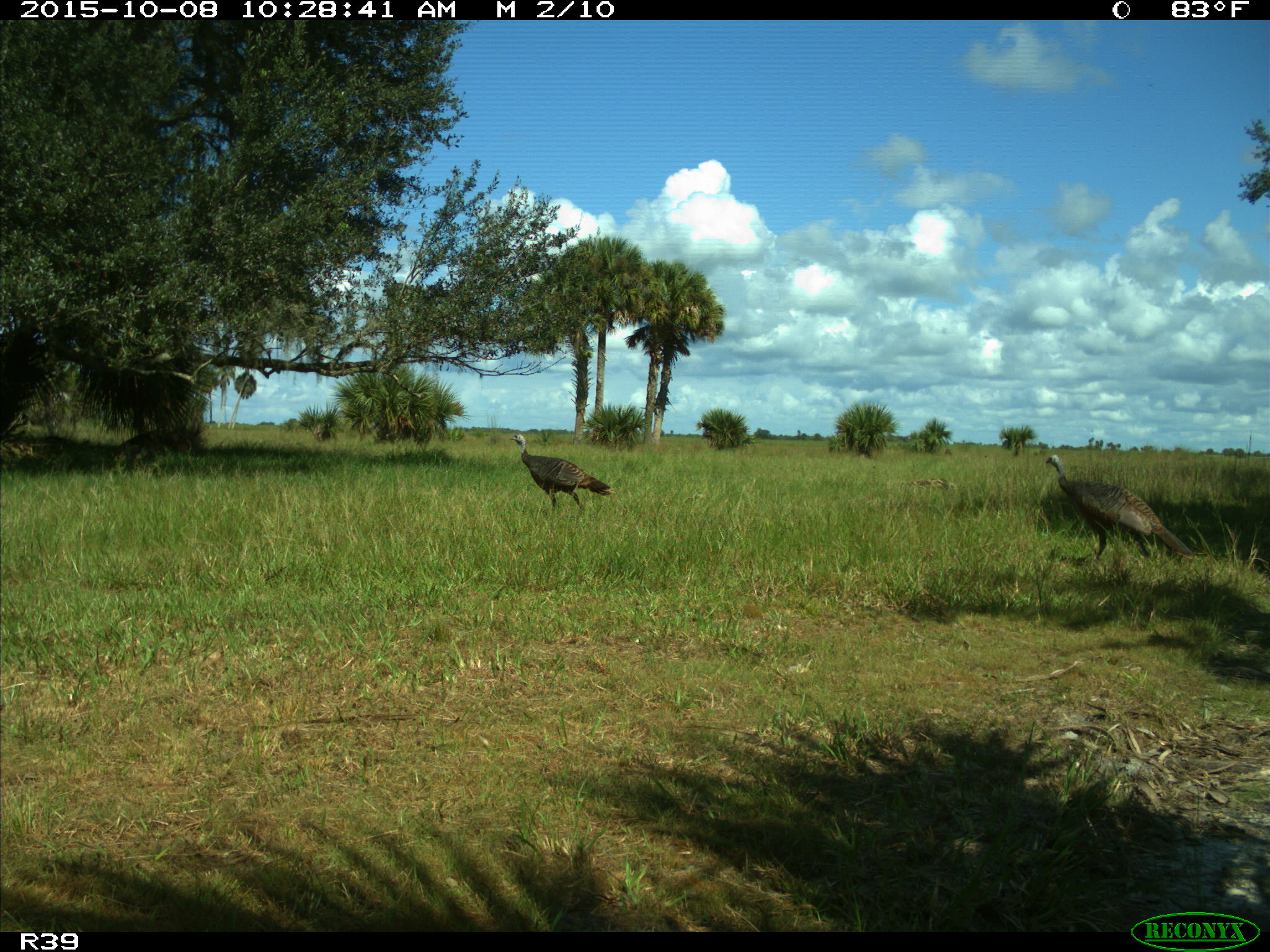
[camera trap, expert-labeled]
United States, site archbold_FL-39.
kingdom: Animalia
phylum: Chordata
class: Aves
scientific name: Aves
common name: birds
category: unidentified bird